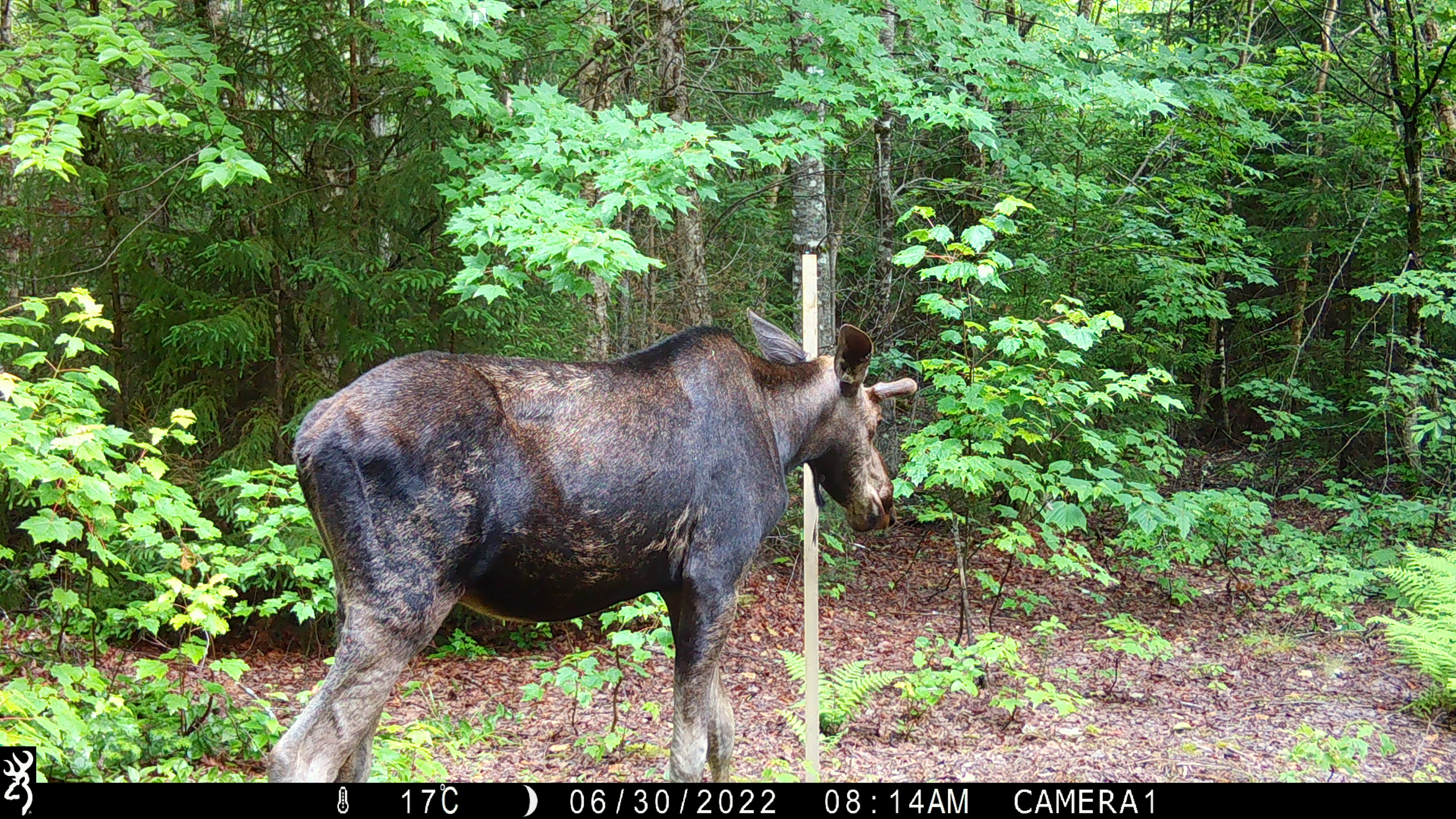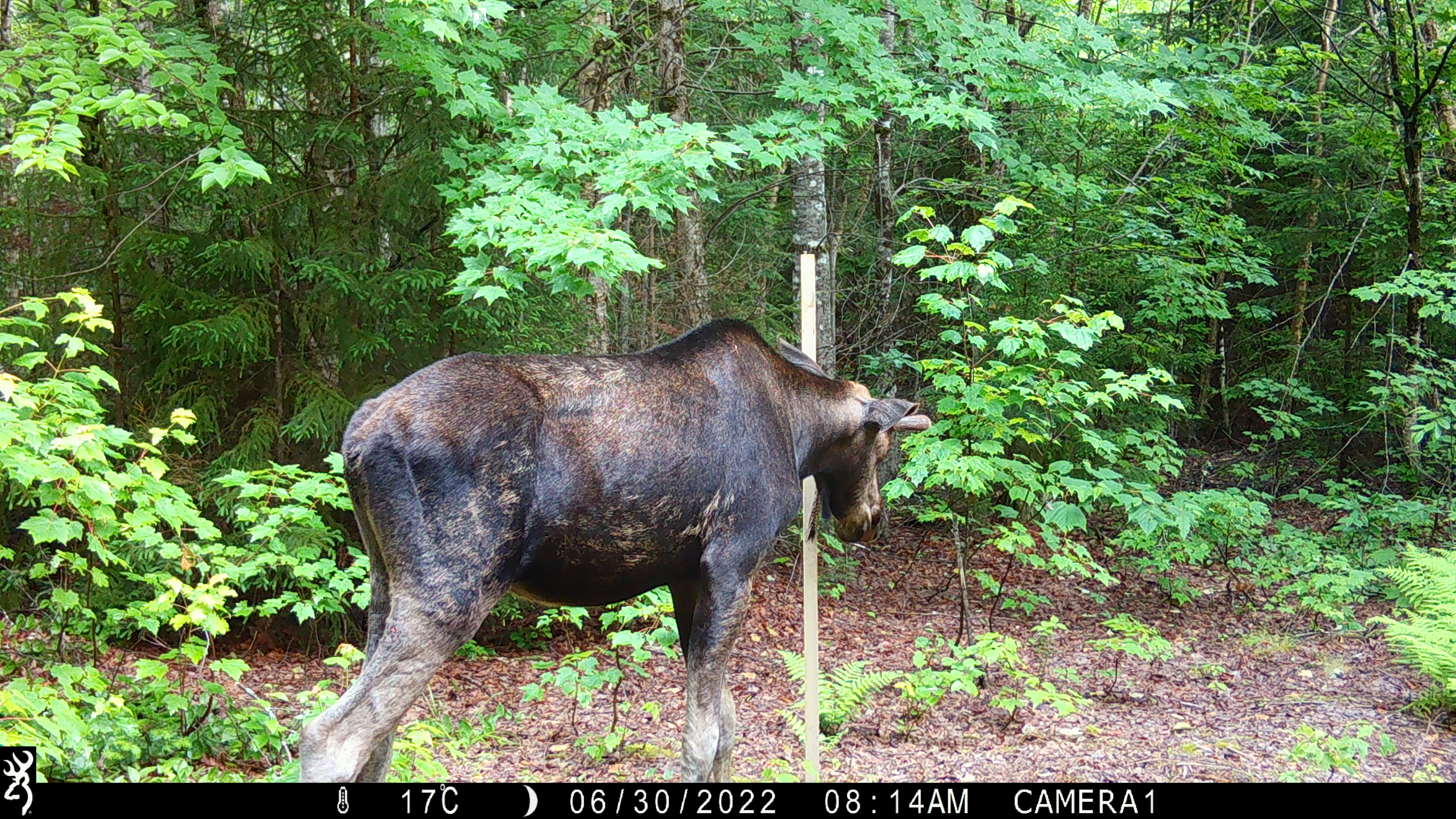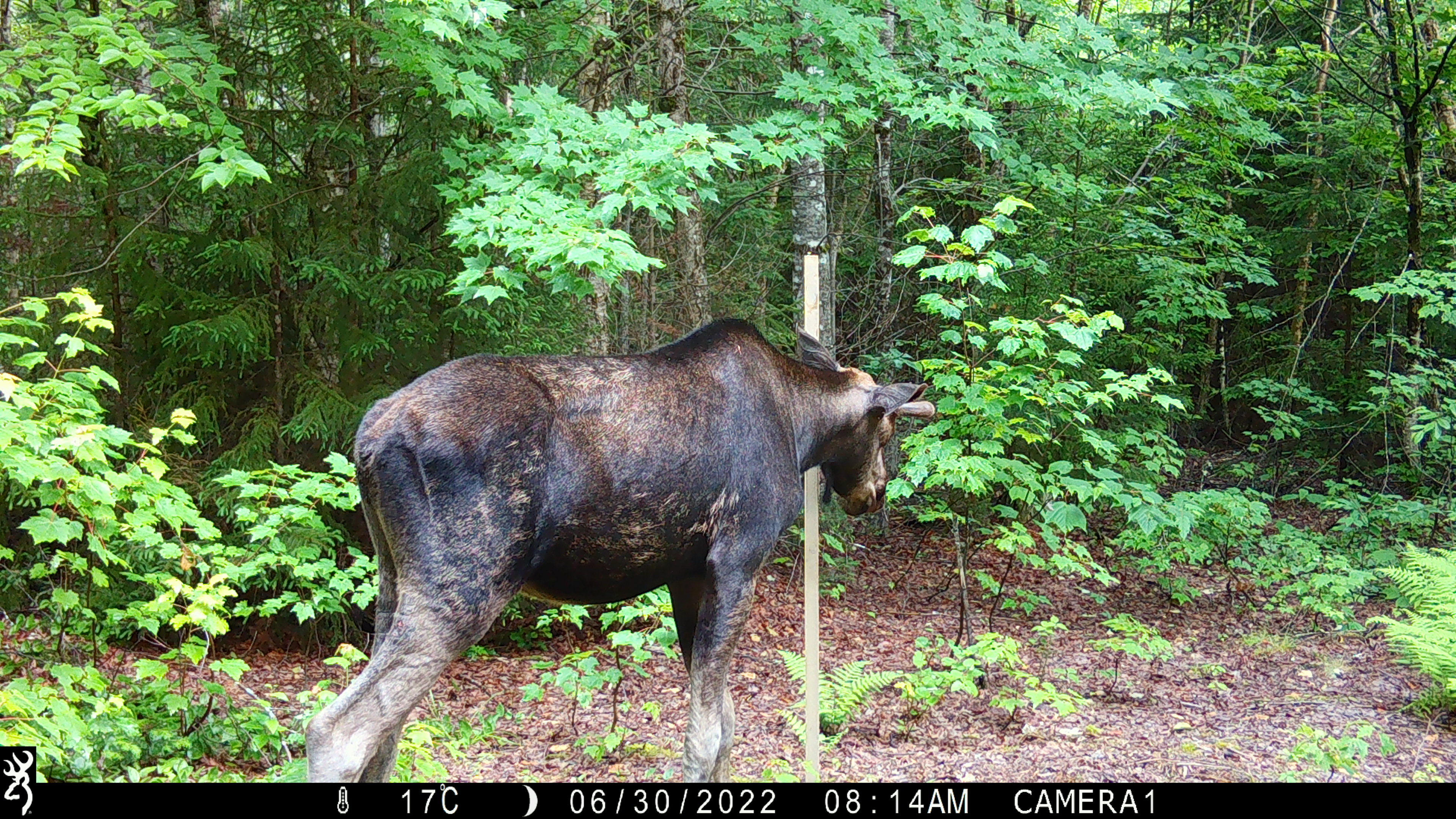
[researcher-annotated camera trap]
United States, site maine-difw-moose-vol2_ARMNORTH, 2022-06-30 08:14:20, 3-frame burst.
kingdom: Animalia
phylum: Chordata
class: Mammalia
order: Artiodactyla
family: Cervidae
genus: Alces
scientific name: Alces alces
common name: moose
Moose (Alces alces).